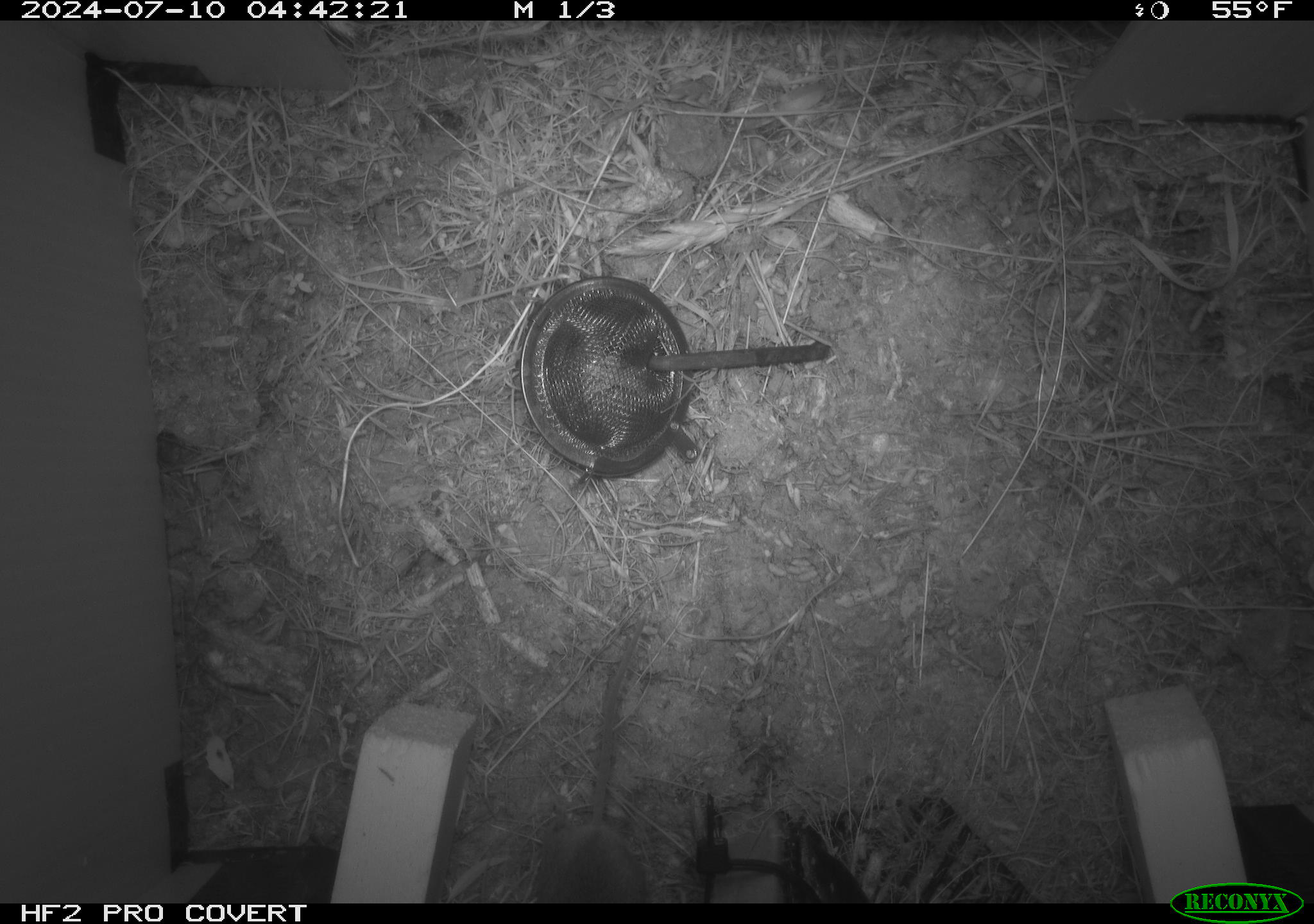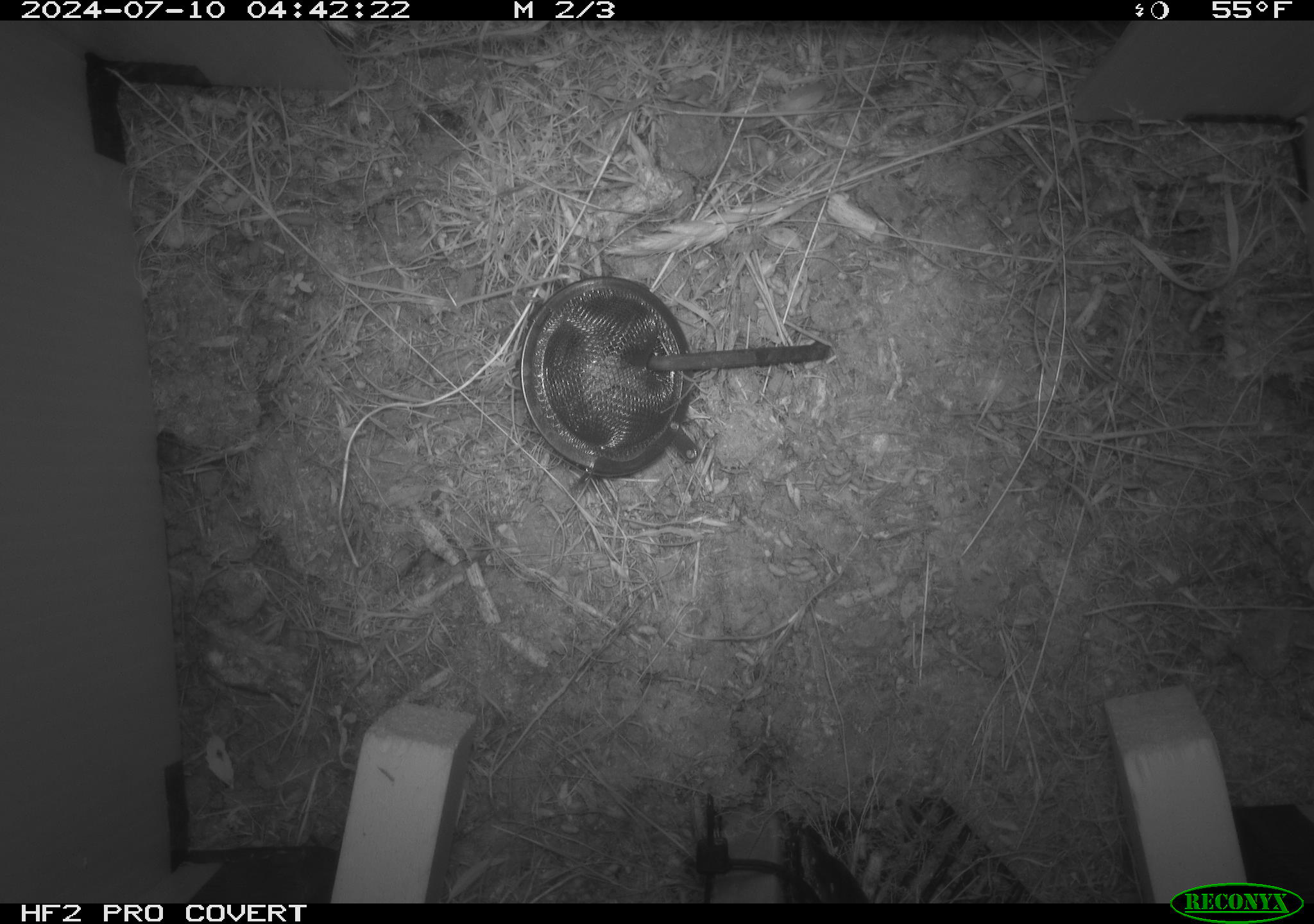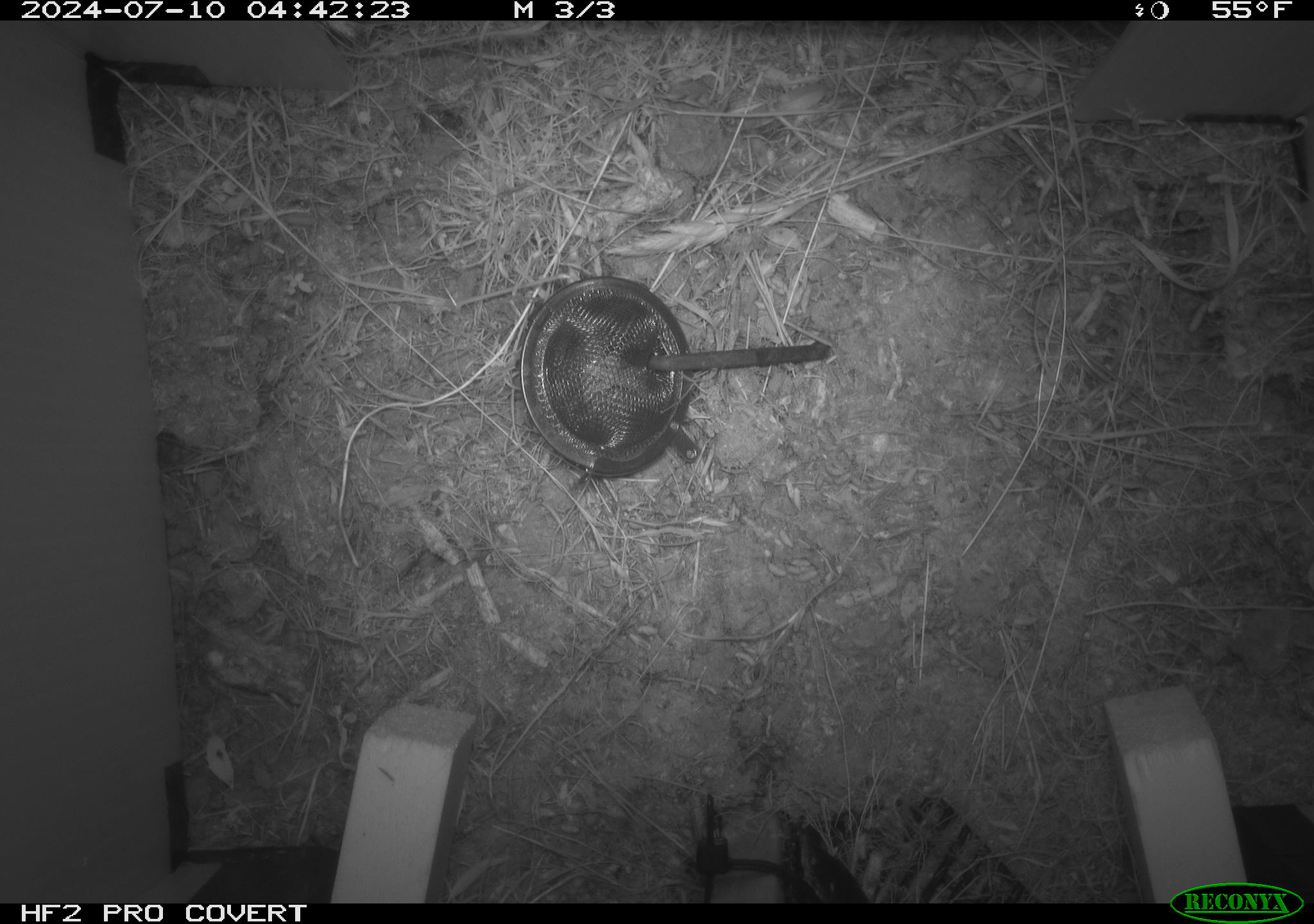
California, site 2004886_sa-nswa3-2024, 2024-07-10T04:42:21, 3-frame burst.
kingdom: Animalia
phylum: Chordata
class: Mammalia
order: Rodentia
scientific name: Rodentia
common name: rodent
Rodent (Rodentia).